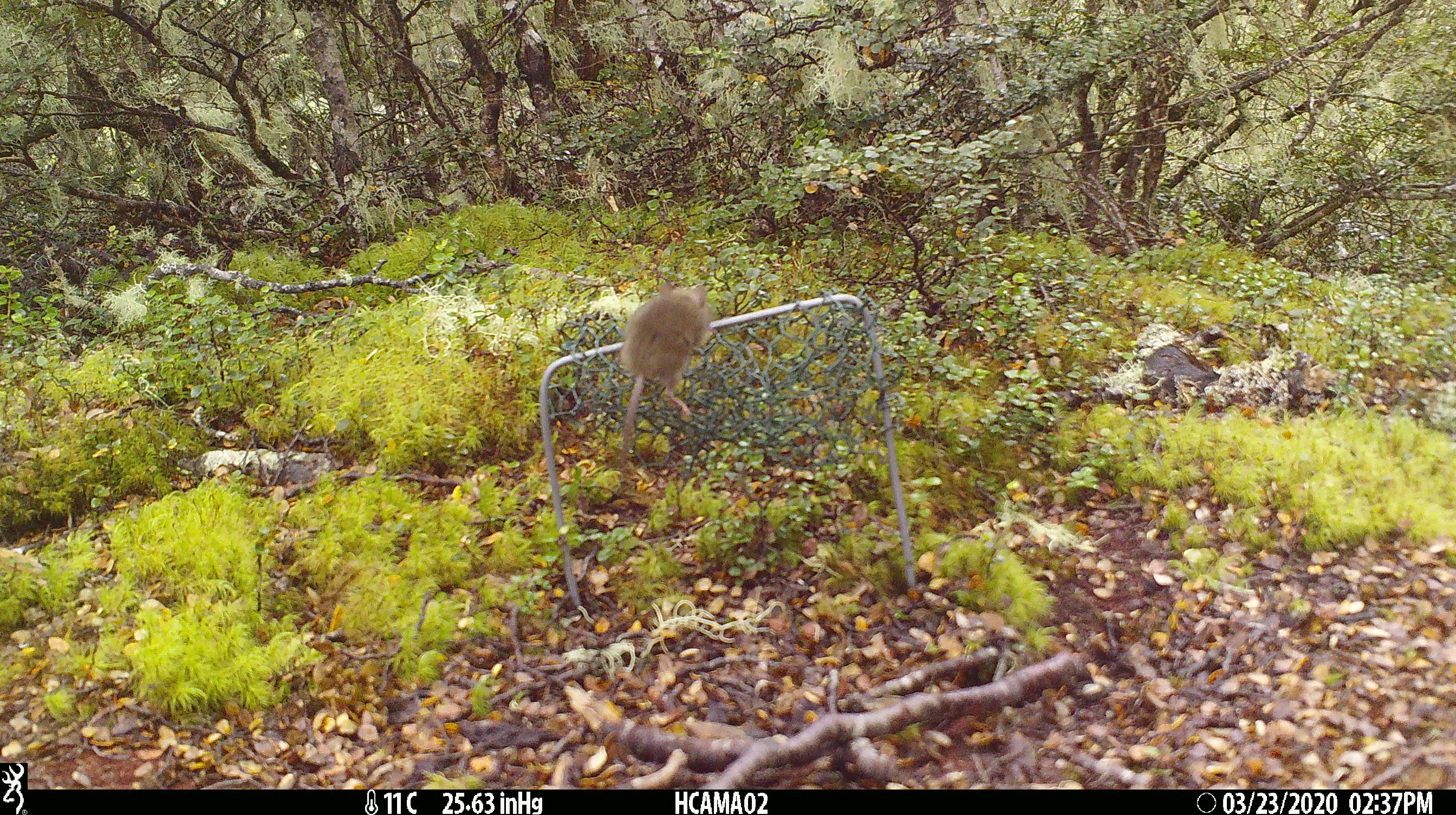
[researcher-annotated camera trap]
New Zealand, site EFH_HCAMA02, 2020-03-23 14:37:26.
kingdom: Animalia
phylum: Chordata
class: Mammalia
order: Rodentia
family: Muridae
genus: Mus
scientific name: Mus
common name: mouse